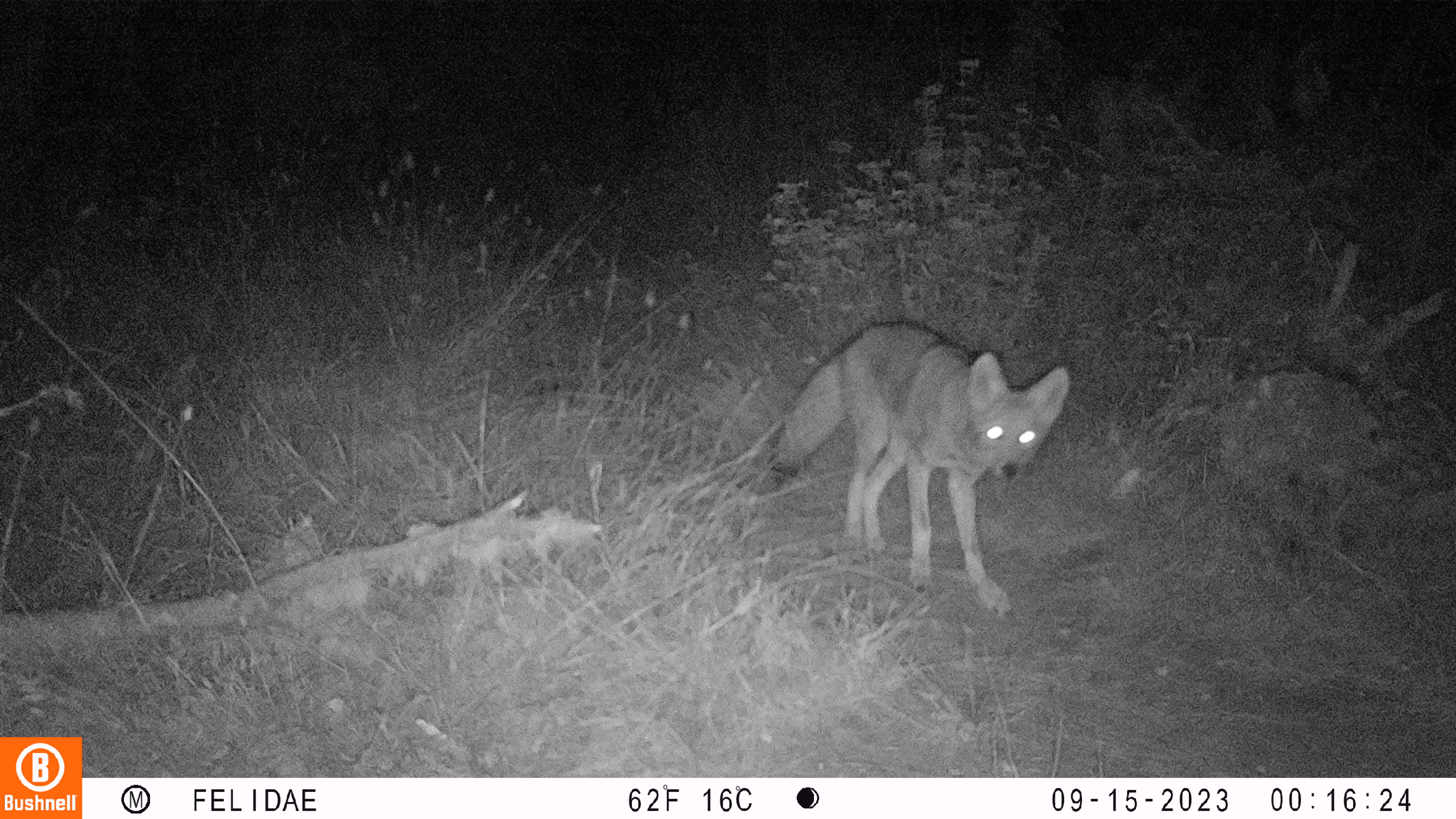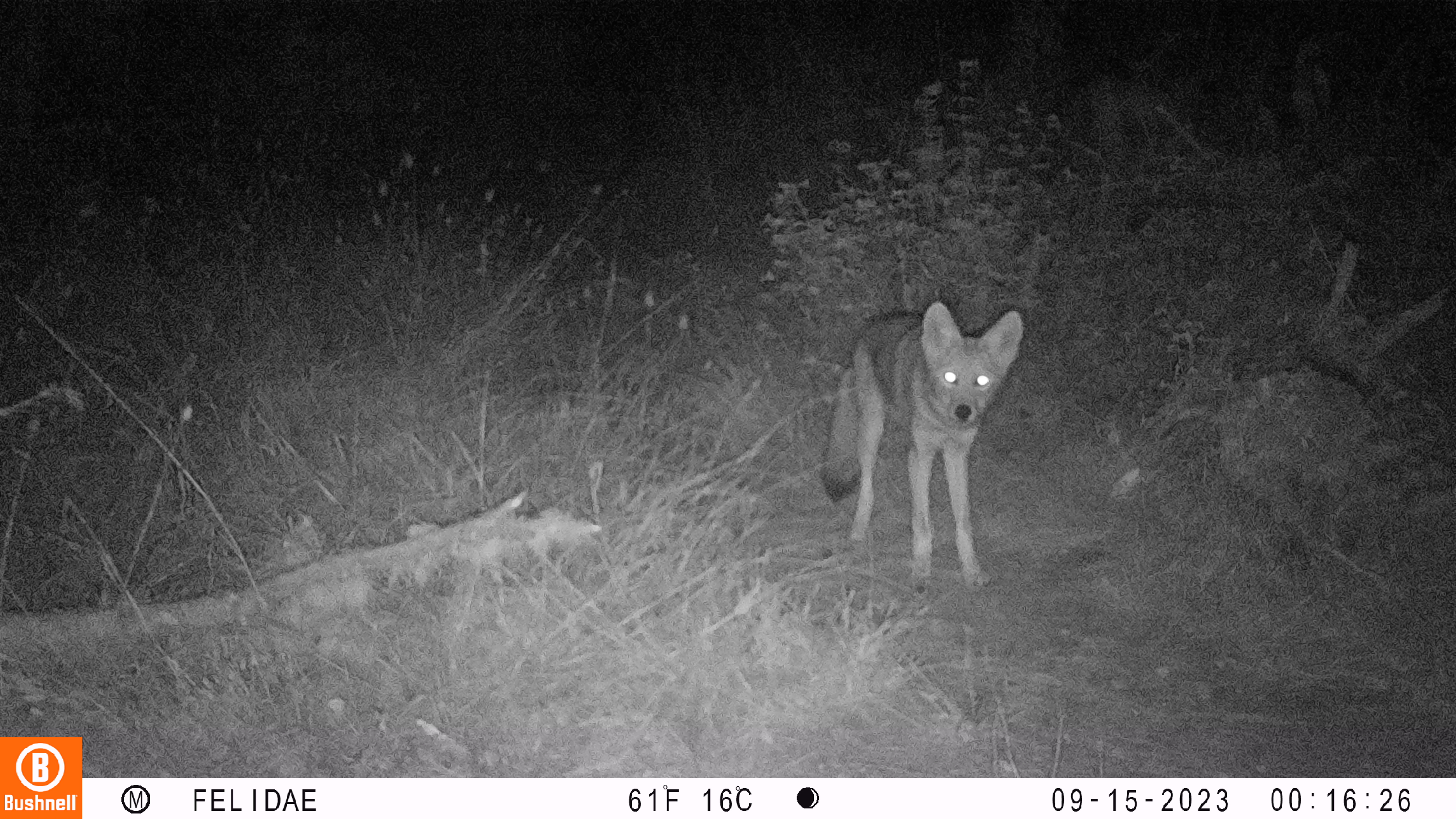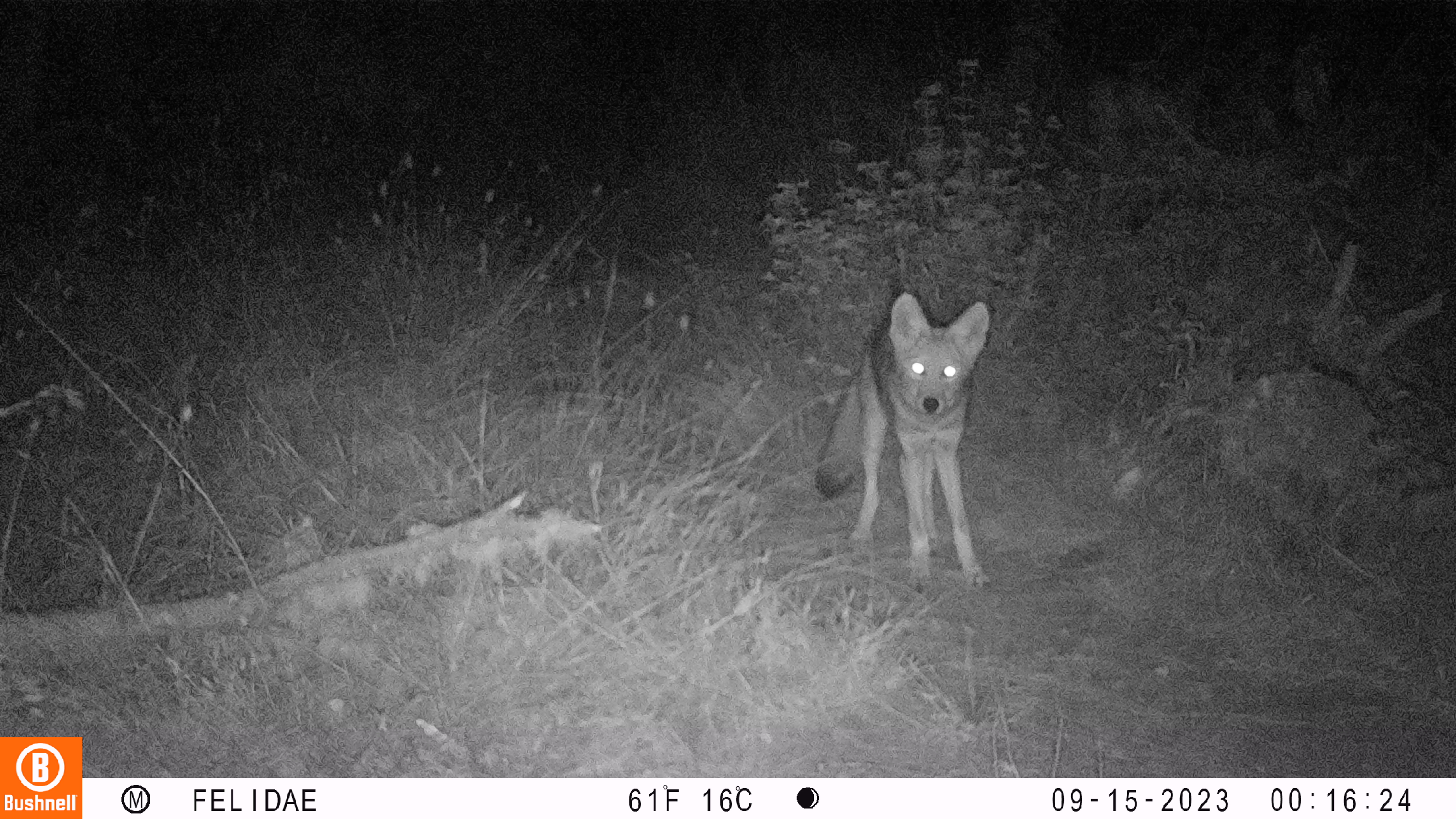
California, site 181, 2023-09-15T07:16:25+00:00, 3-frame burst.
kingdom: Animalia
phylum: Chordata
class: Mammalia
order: Carnivora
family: Canidae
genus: Urocyon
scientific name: Urocyon cinereoargenteus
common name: gray fox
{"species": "gray fox (Urocyon cinereoargenteus)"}